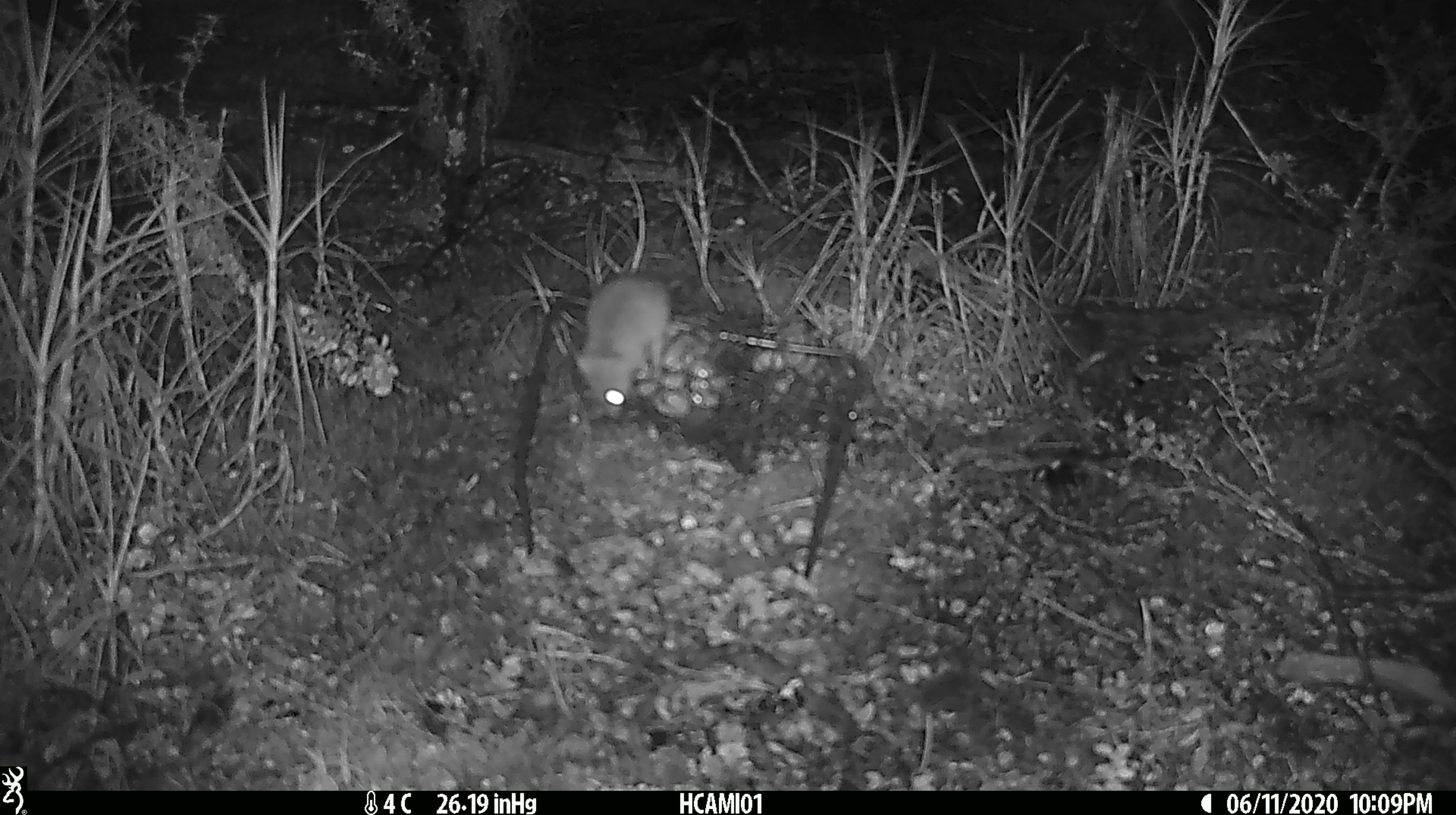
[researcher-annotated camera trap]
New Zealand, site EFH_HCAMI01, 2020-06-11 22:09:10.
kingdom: Animalia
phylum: Chordata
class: Mammalia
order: Rodentia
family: Muridae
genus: Mus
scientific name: Mus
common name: mouse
Mouse (Mus).